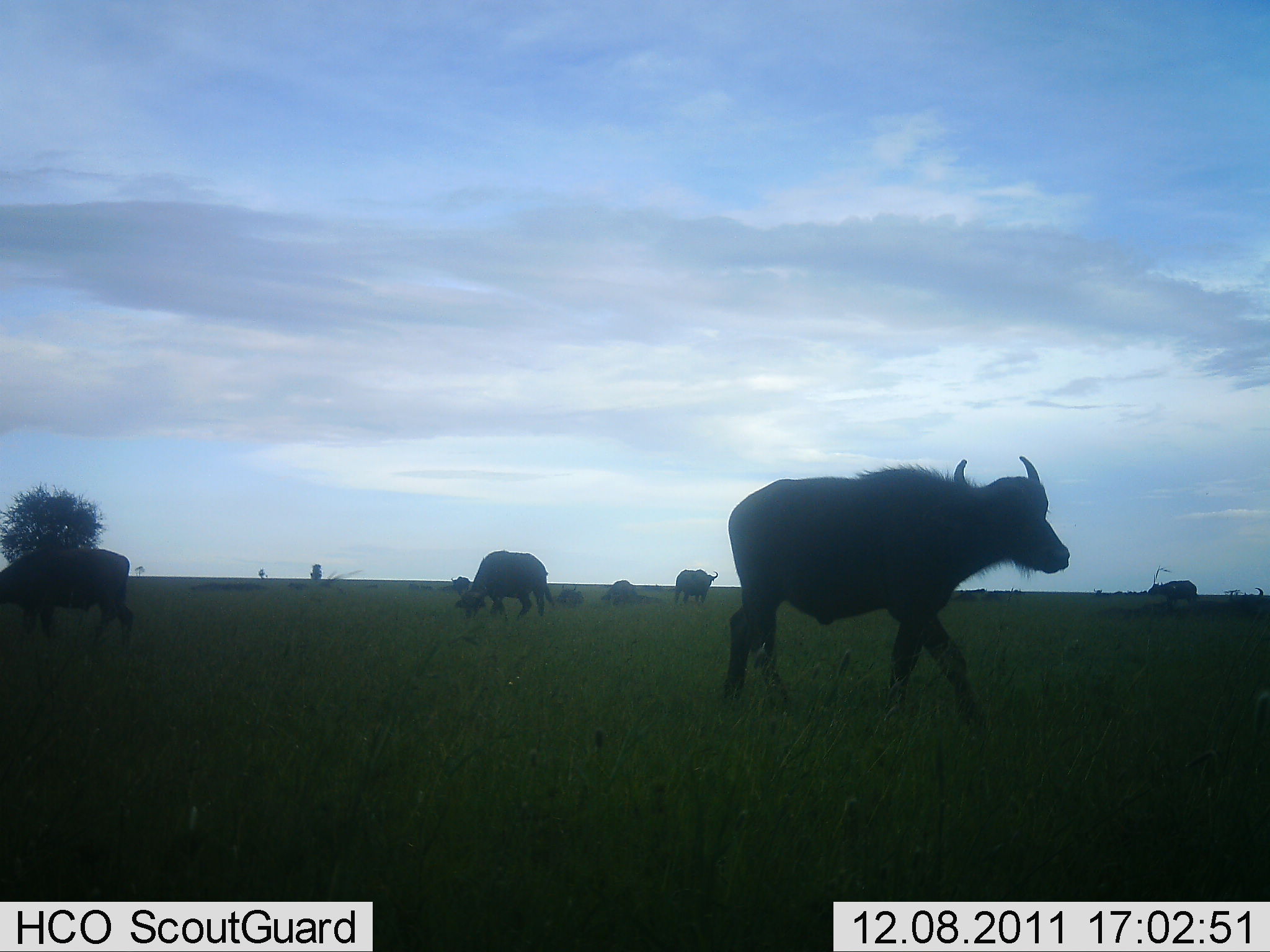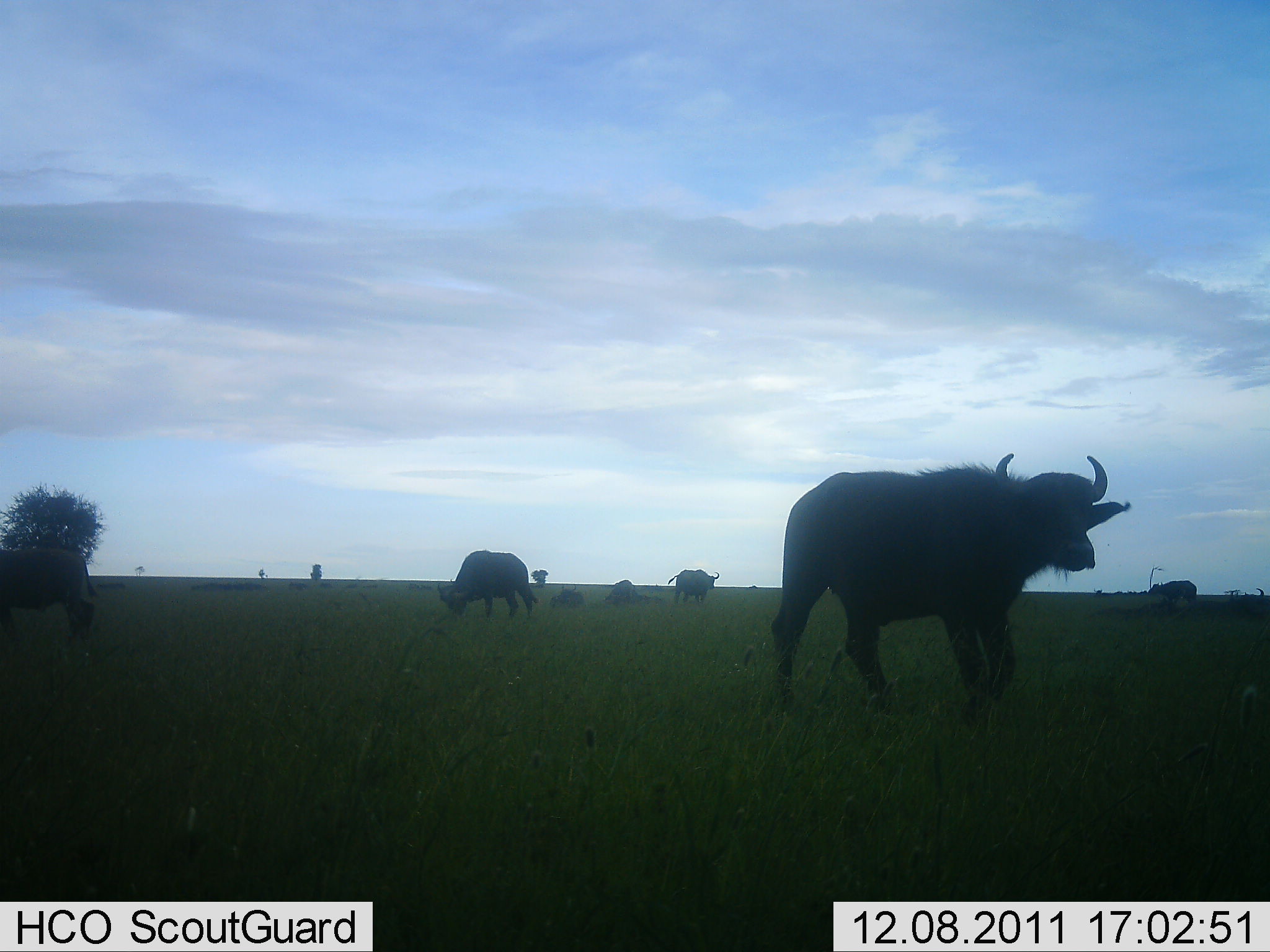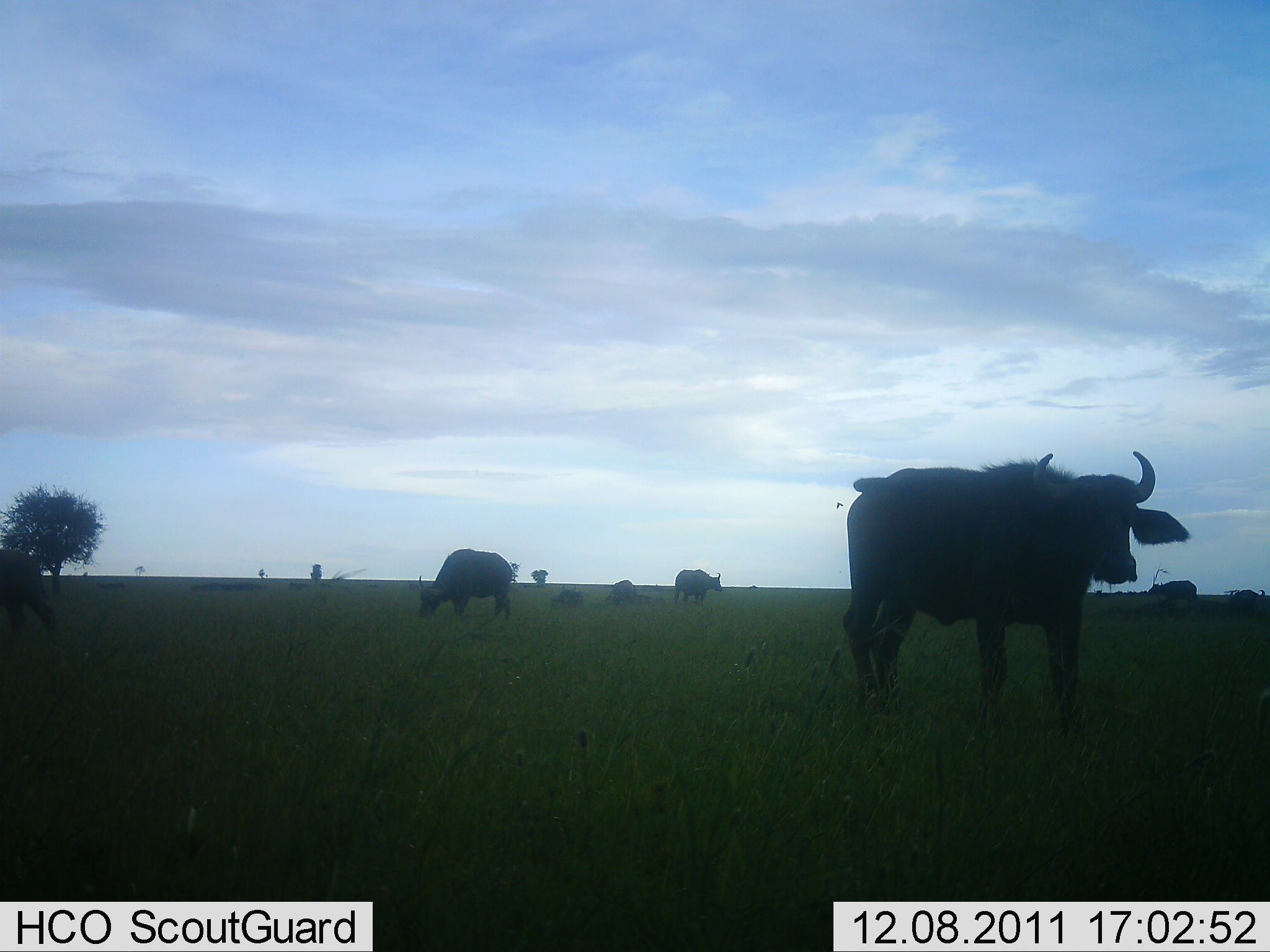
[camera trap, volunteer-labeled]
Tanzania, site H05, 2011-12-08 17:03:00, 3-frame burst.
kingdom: Animalia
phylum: Chordata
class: Mammalia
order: Artiodactyla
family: Bovidae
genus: Syncerus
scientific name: Syncerus caffer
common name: cape buffalo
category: buffalo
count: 7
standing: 73%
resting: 36%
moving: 64%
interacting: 0%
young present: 0%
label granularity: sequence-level